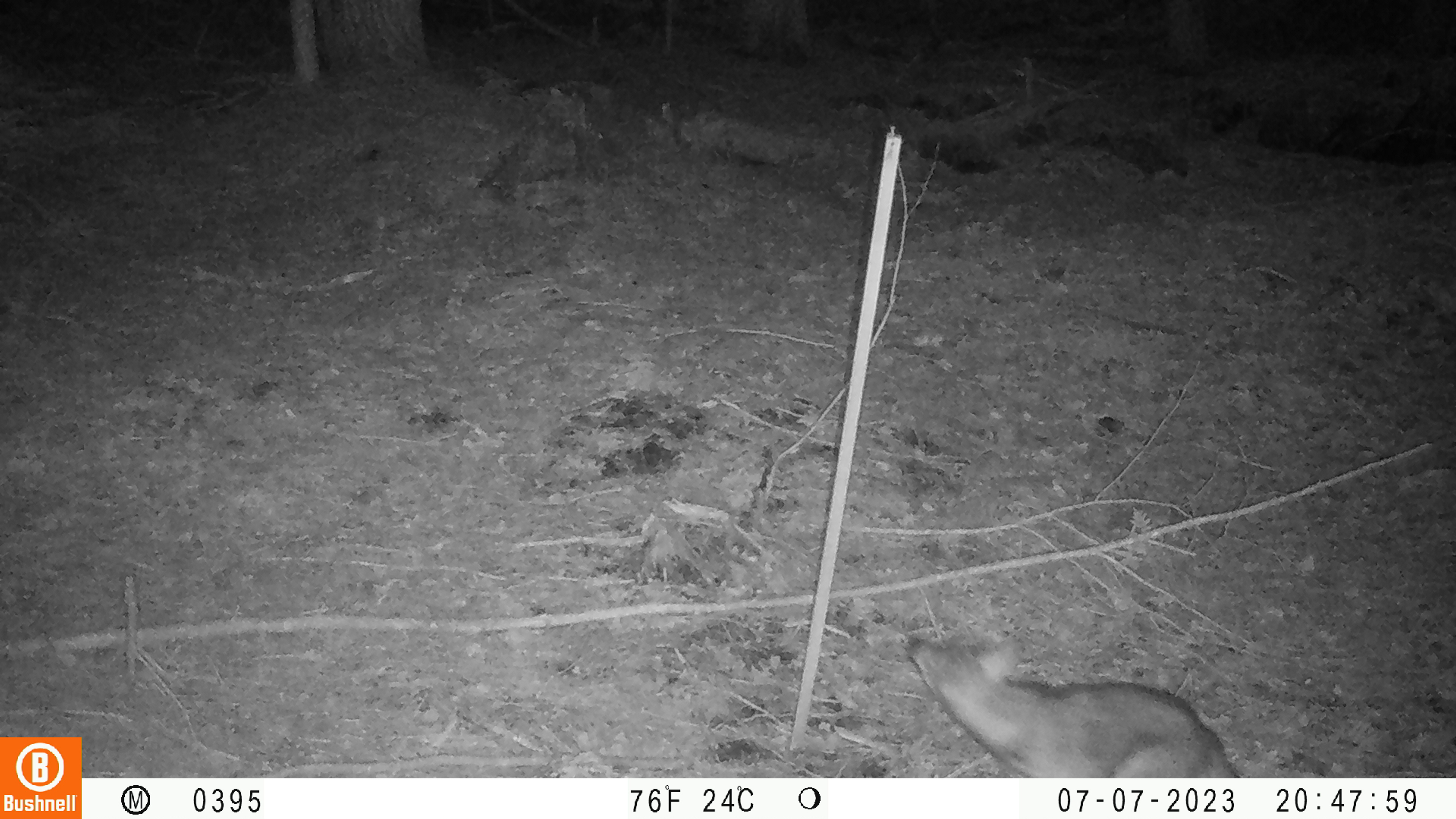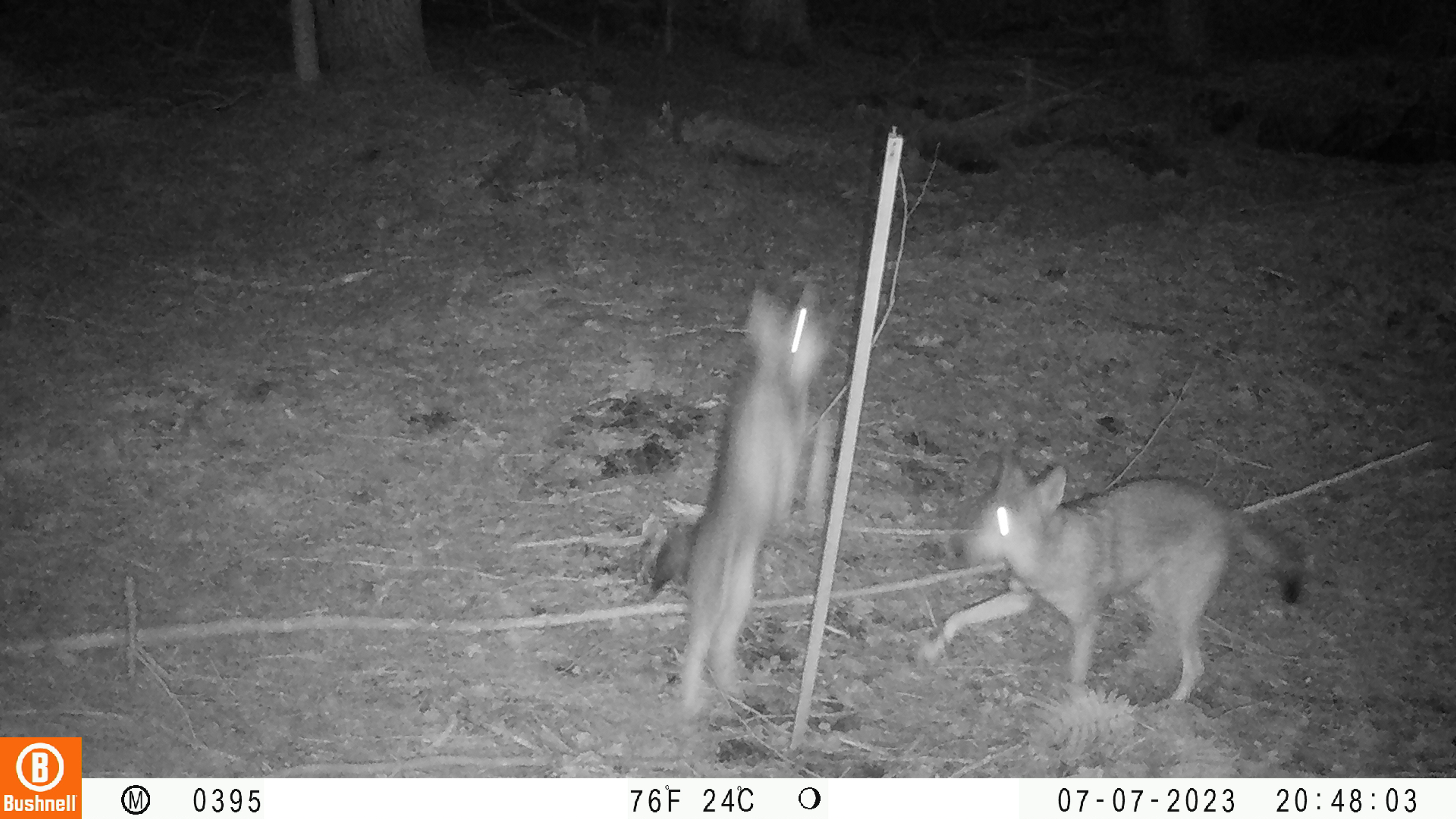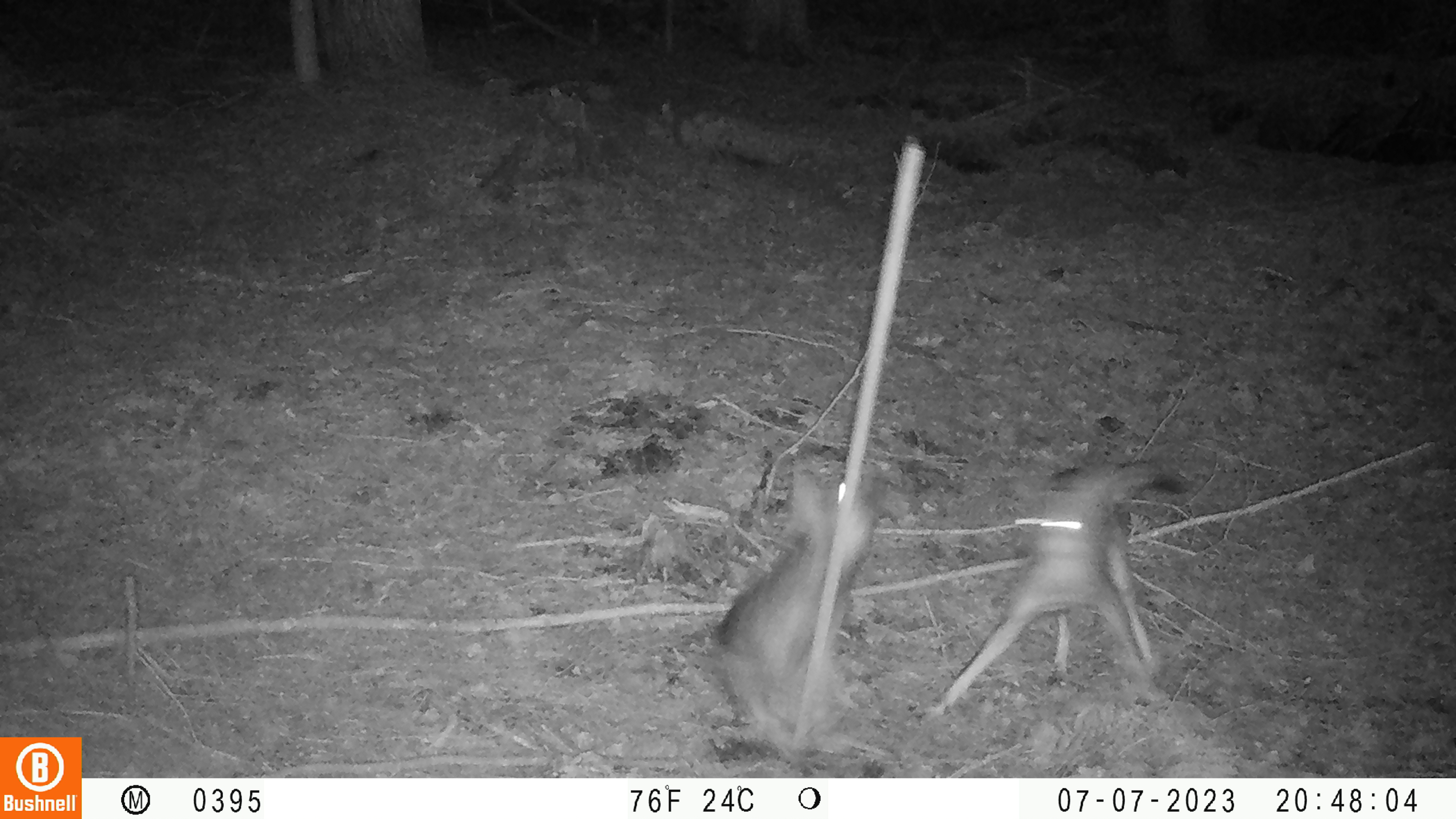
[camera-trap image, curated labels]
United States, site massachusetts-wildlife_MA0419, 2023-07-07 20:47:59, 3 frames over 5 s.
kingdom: Animalia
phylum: Chordata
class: Mammalia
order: Carnivora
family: Canidae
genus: Urocyon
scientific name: Urocyon cinereoargenteus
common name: gray fox